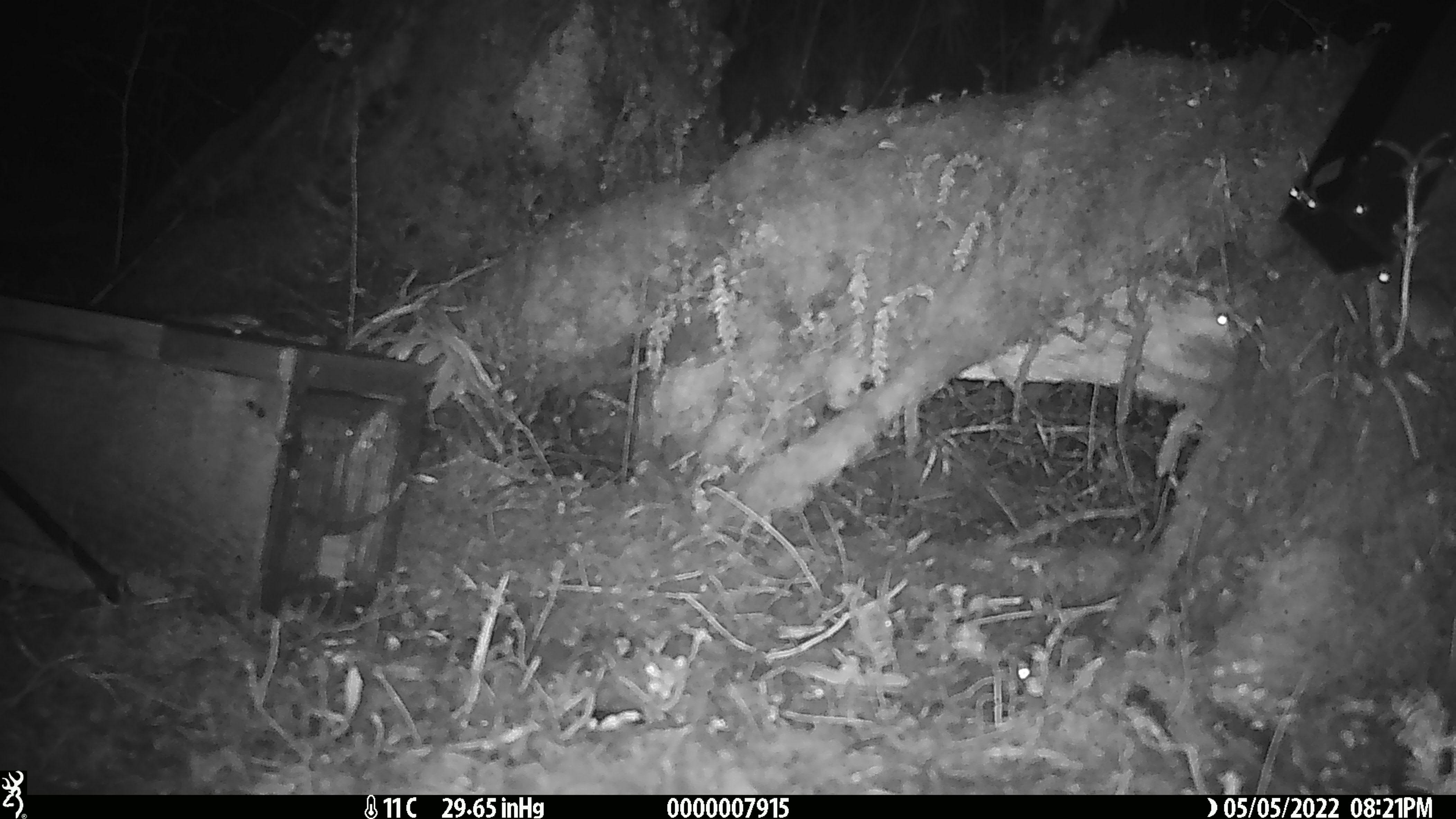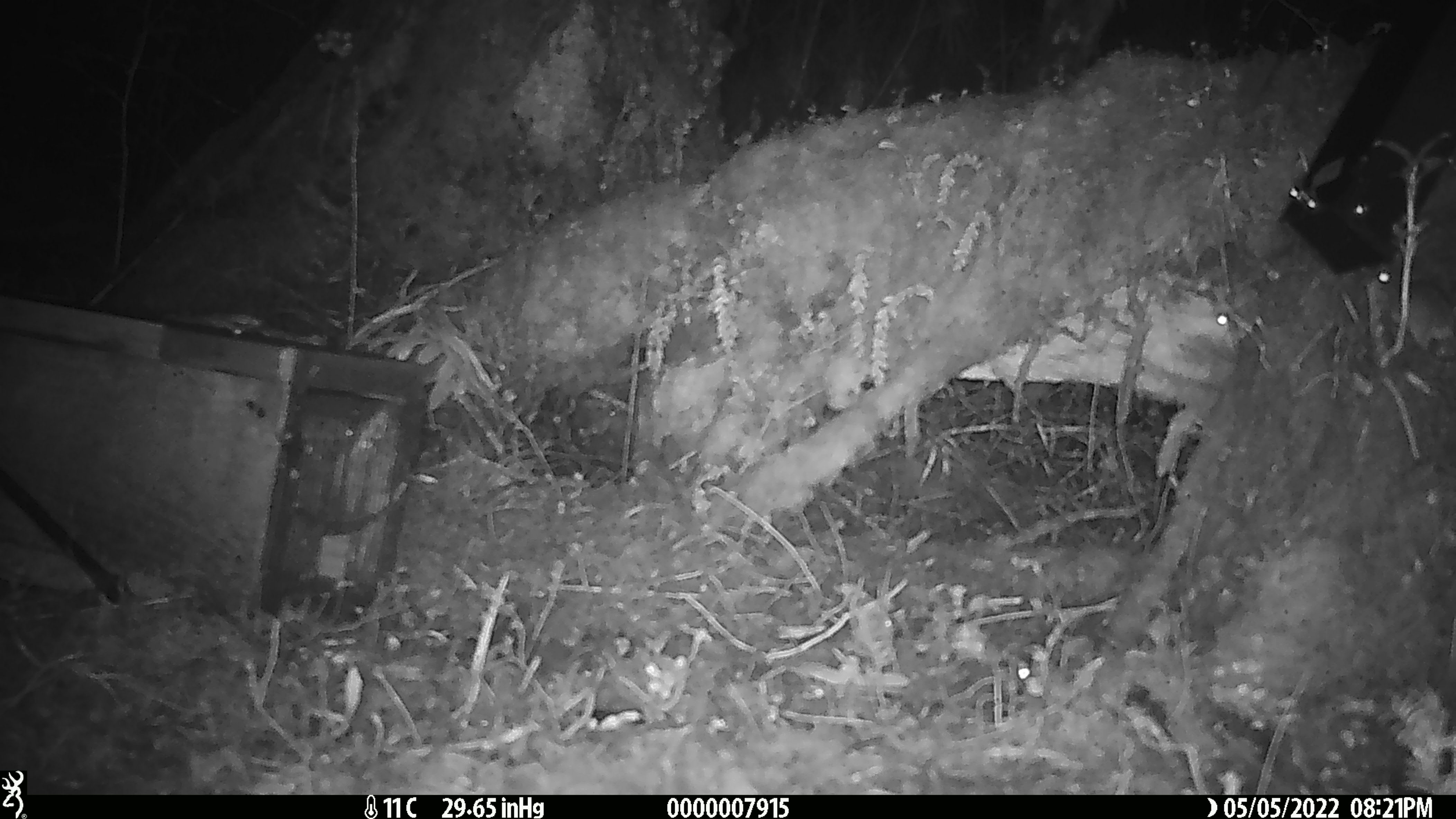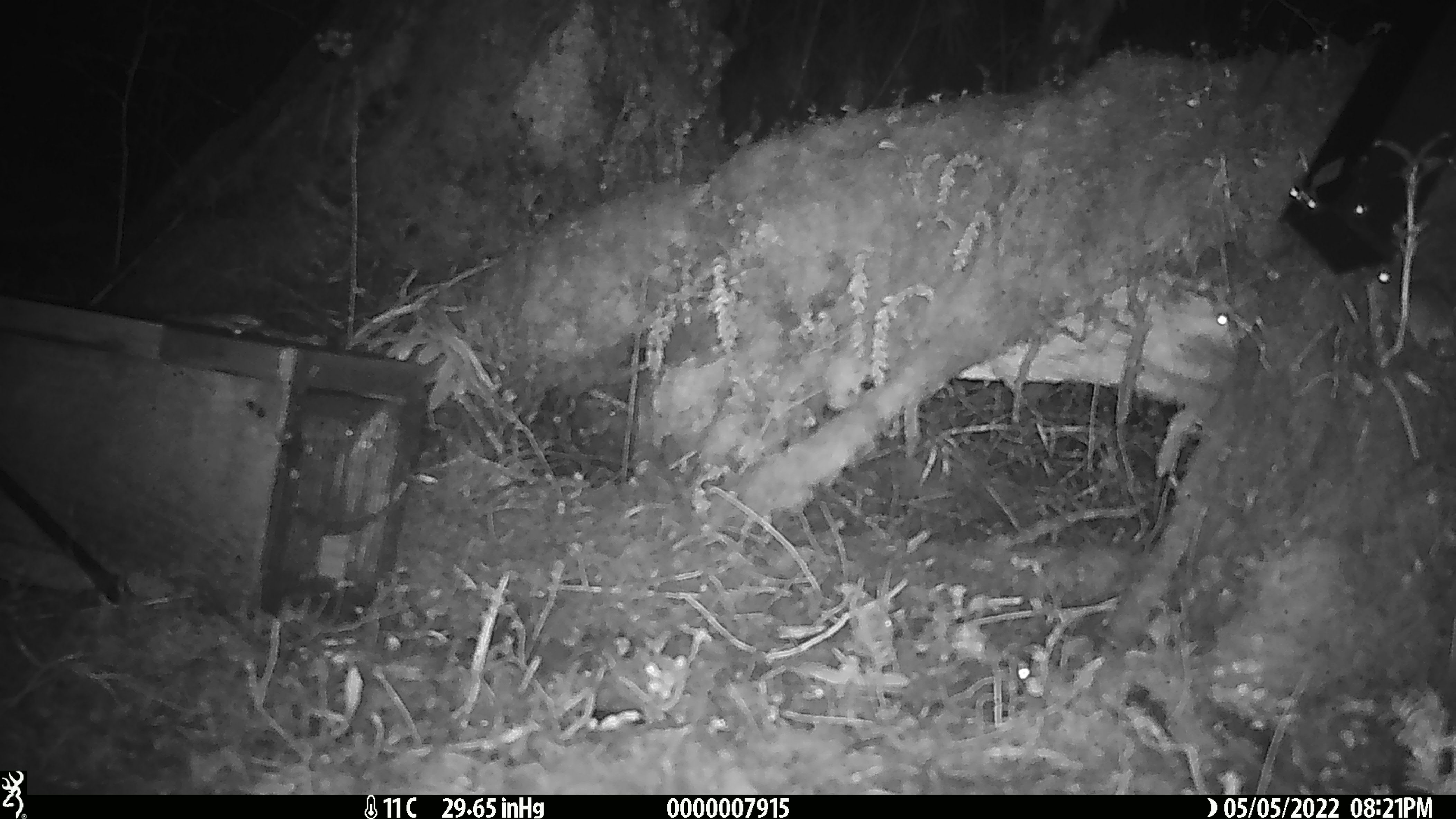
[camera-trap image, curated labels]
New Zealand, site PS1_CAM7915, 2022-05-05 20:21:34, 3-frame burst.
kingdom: Animalia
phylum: Chordata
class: Mammalia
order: Rodentia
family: Muridae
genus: Mus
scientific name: Mus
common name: mouse